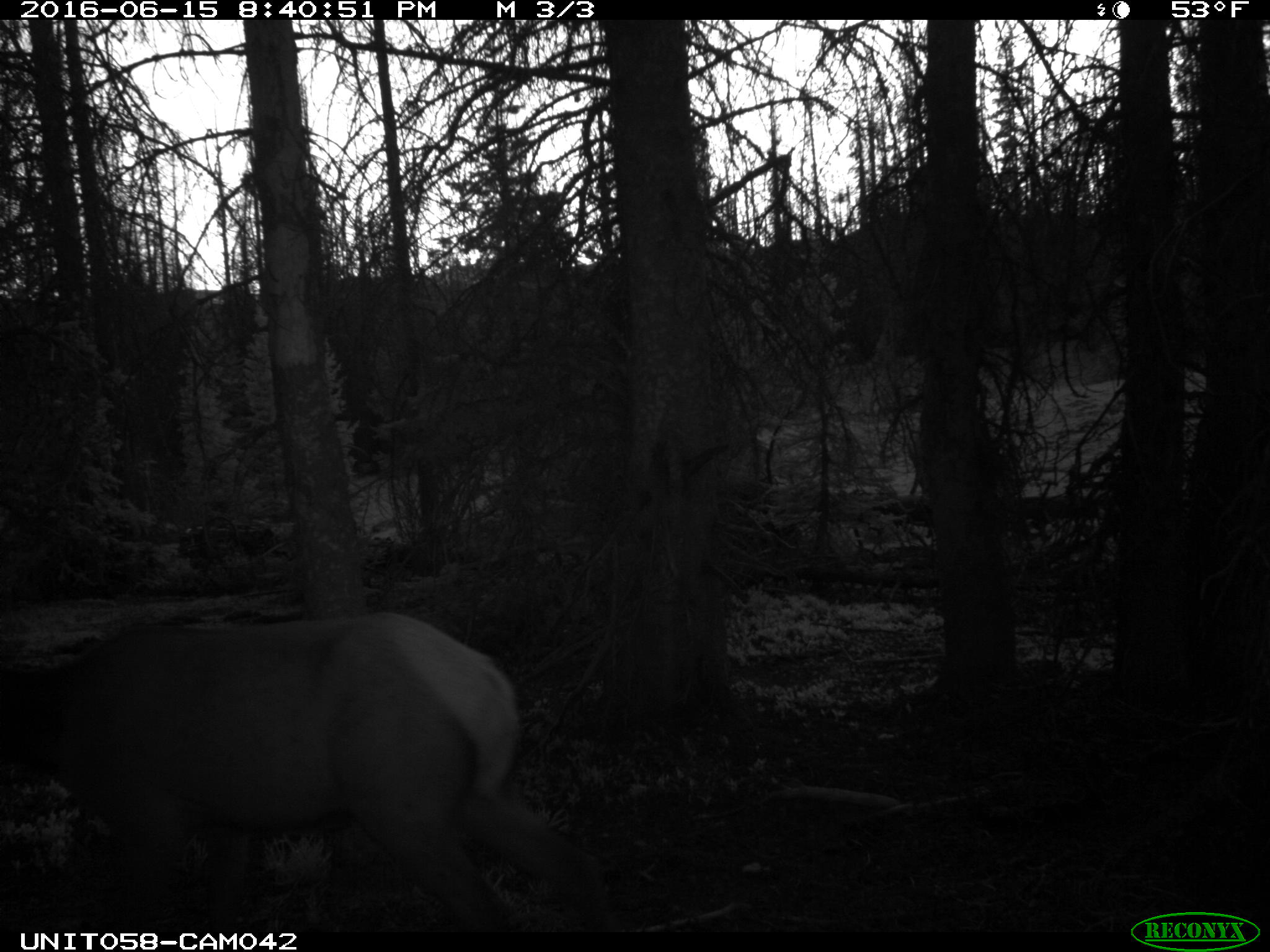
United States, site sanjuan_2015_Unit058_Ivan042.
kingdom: Animalia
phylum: Chordata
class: Mammalia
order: Artiodactyla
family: Cervidae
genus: Cervus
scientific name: Cervus elaphus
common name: red deer